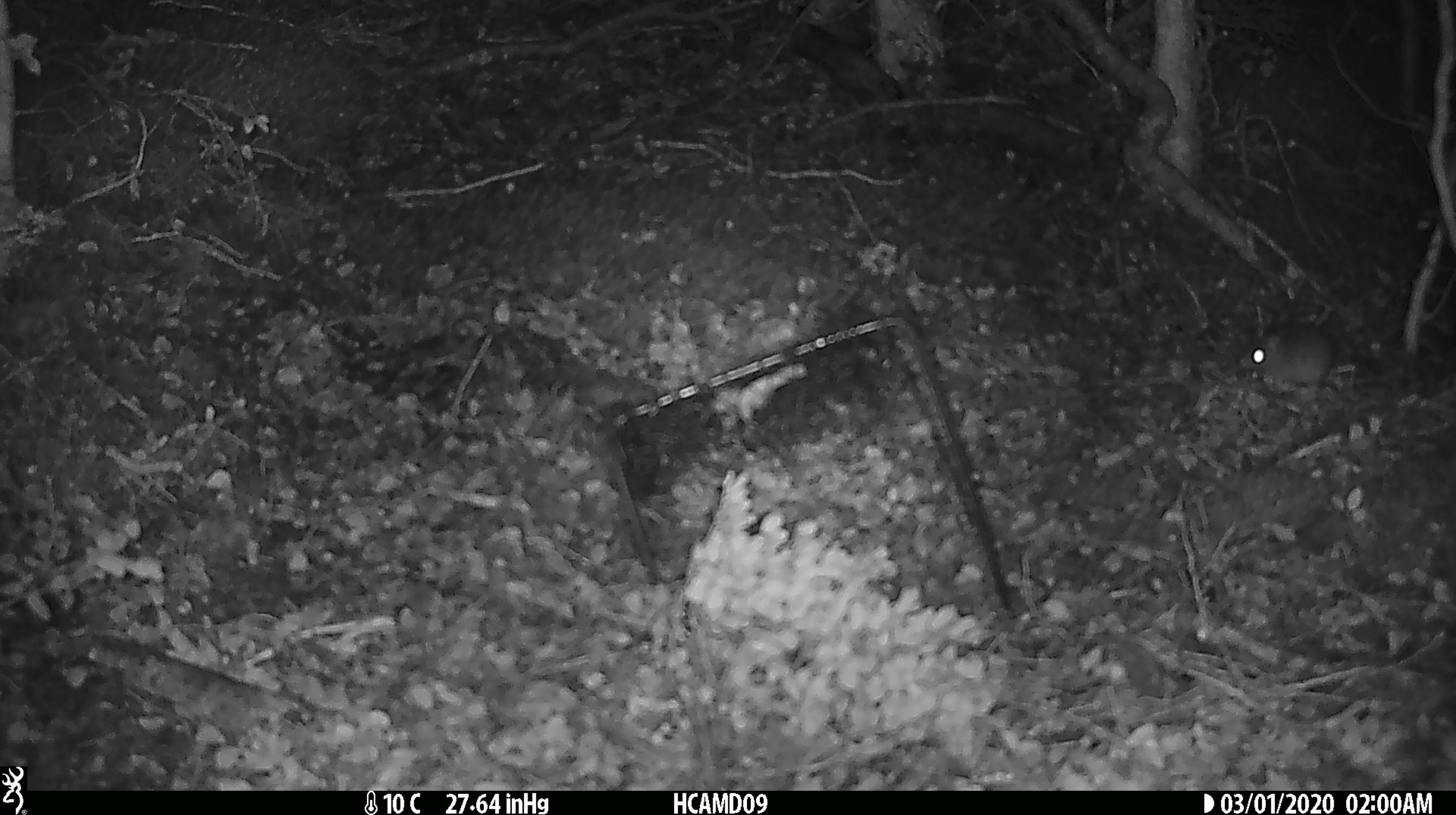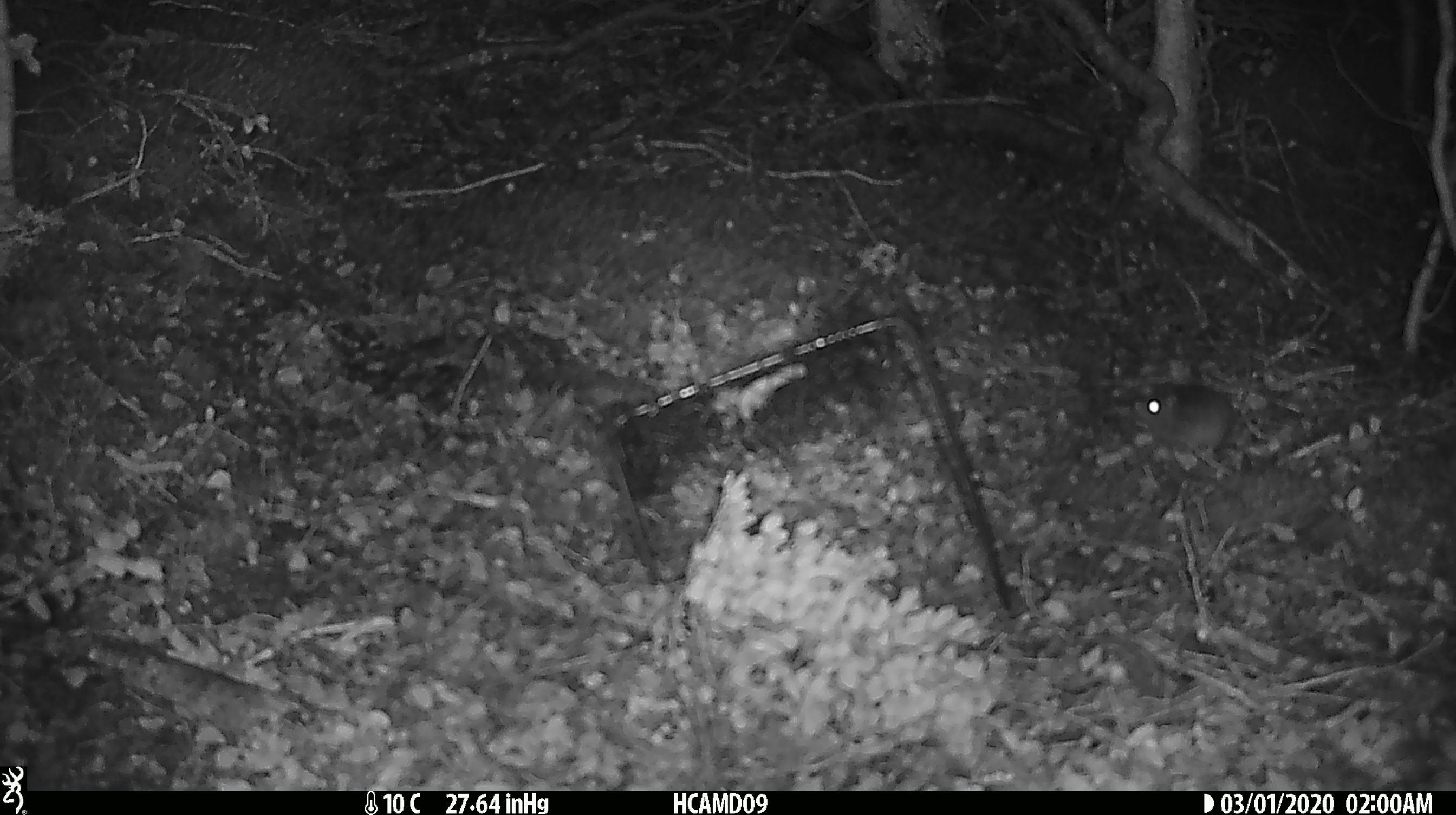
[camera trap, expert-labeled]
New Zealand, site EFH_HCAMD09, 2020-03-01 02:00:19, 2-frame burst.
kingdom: Animalia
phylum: Chordata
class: Mammalia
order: Rodentia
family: Muridae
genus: Mus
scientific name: Mus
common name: mouse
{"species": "mouse (Mus)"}